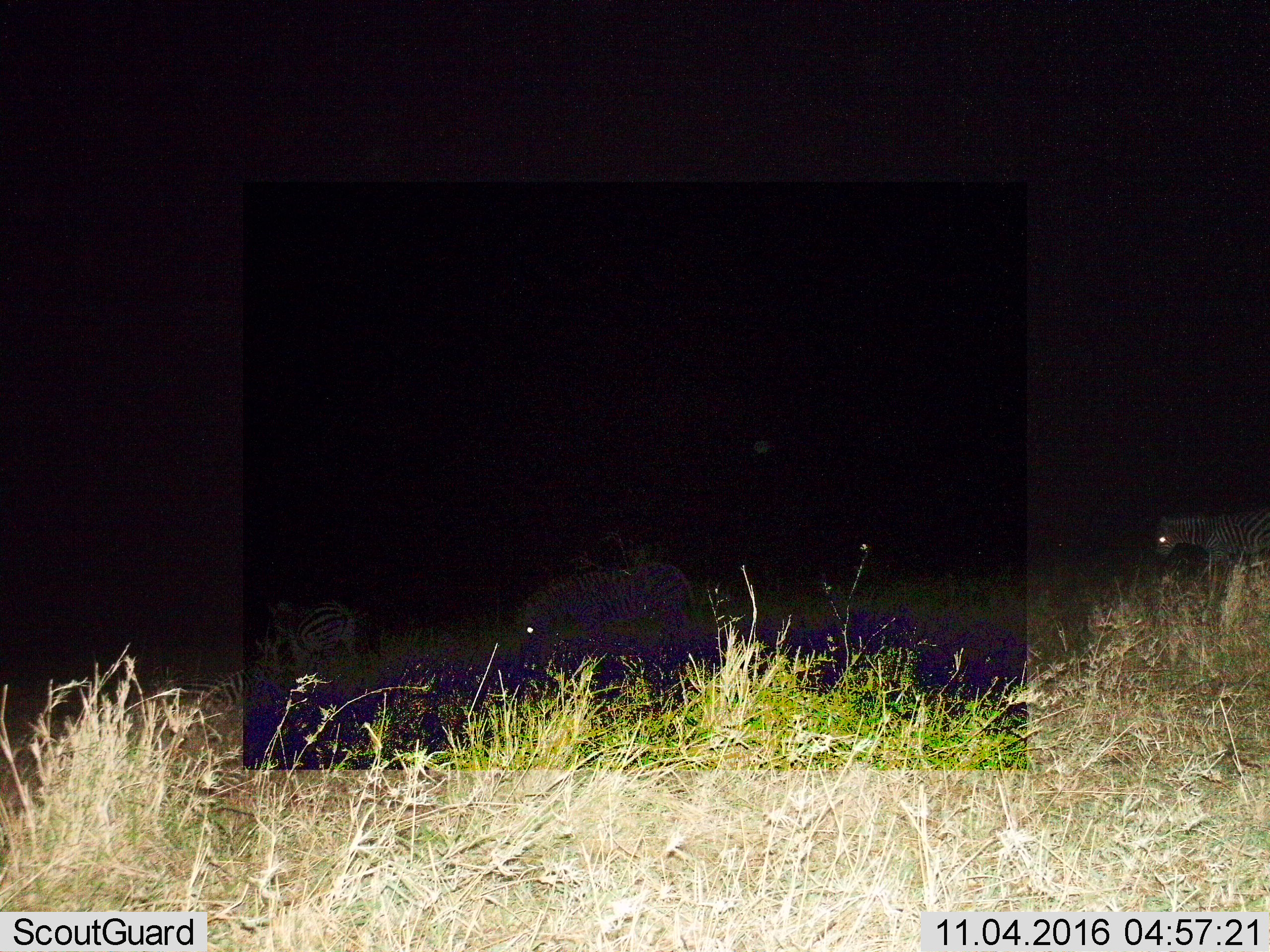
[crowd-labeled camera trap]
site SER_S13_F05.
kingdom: Animalia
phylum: Chordata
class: Mammalia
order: Perissodactyla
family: Equidae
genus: Equus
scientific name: Equus quagga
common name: plains zebra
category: zebraplains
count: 3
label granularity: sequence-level